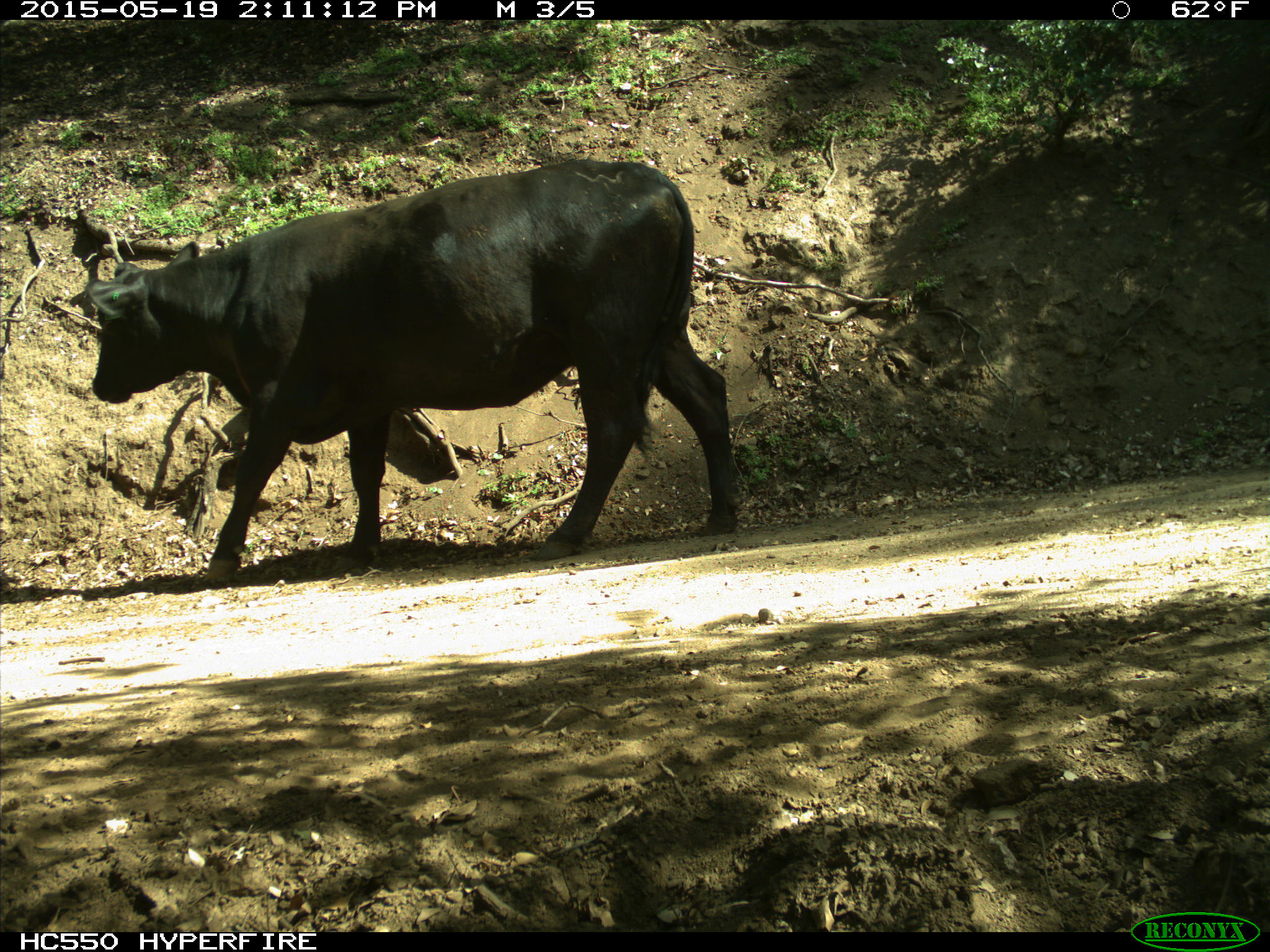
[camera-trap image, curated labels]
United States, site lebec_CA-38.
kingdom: Animalia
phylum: Chordata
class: Mammalia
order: Artiodactyla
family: Bovidae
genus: Bos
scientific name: Bos taurus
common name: domestic cow